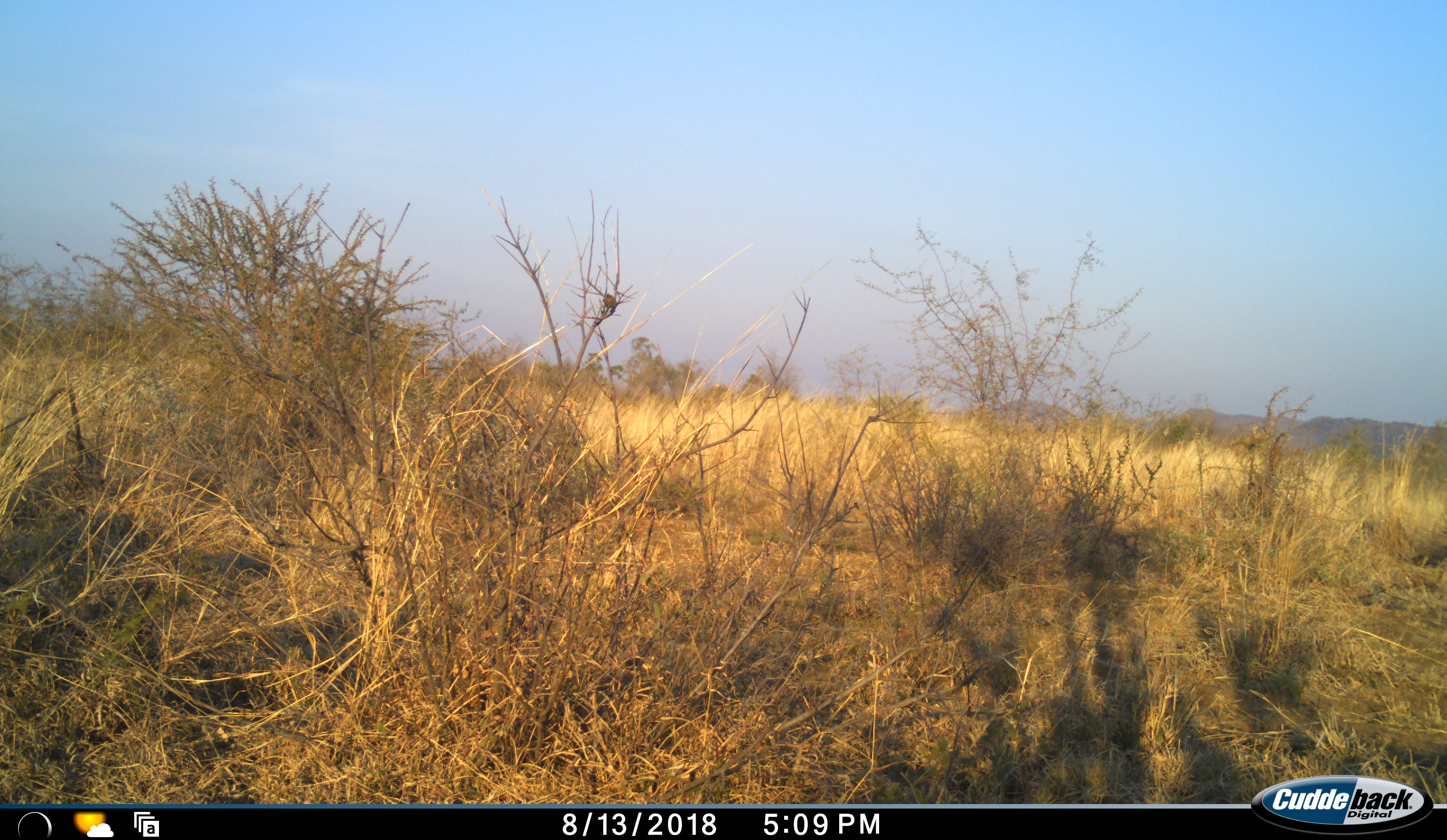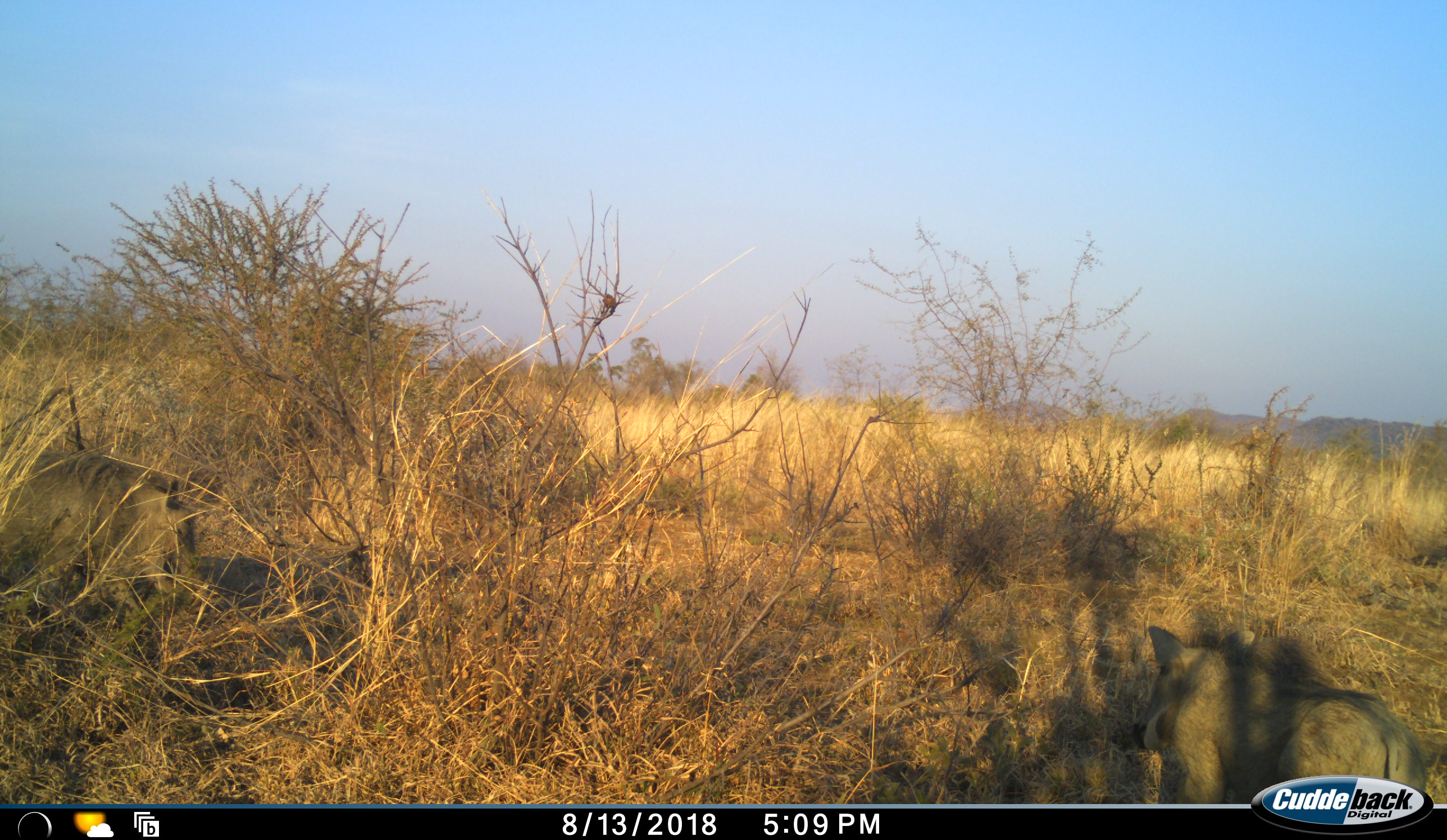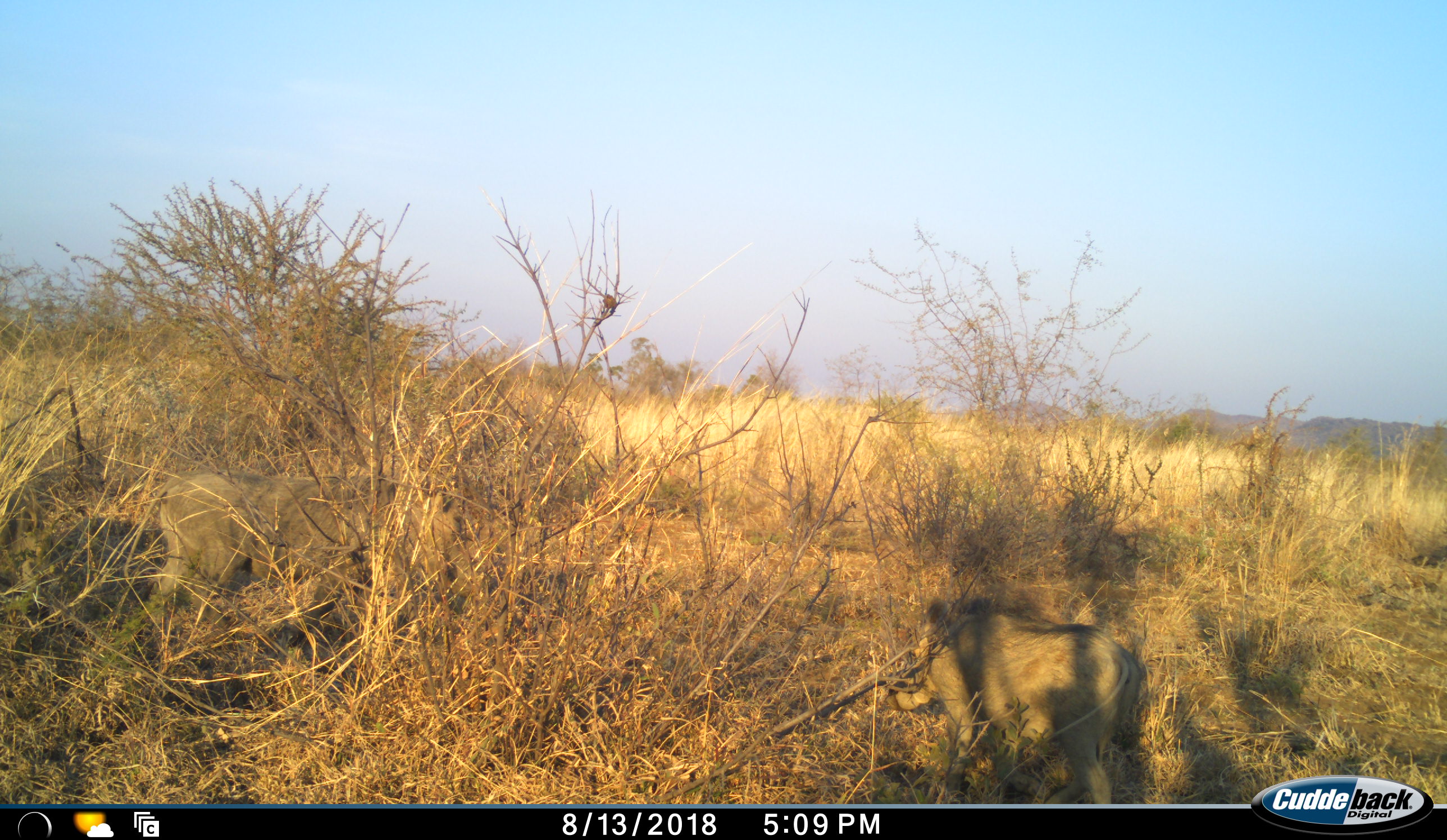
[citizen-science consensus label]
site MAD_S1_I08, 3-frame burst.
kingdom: Animalia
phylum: Chordata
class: Mammalia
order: Artiodactyla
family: Suidae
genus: Phacochoerus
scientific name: Phacochoerus africanus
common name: warthog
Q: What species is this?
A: Warthog (Phacochoerus africanus).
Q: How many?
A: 2.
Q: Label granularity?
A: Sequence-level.